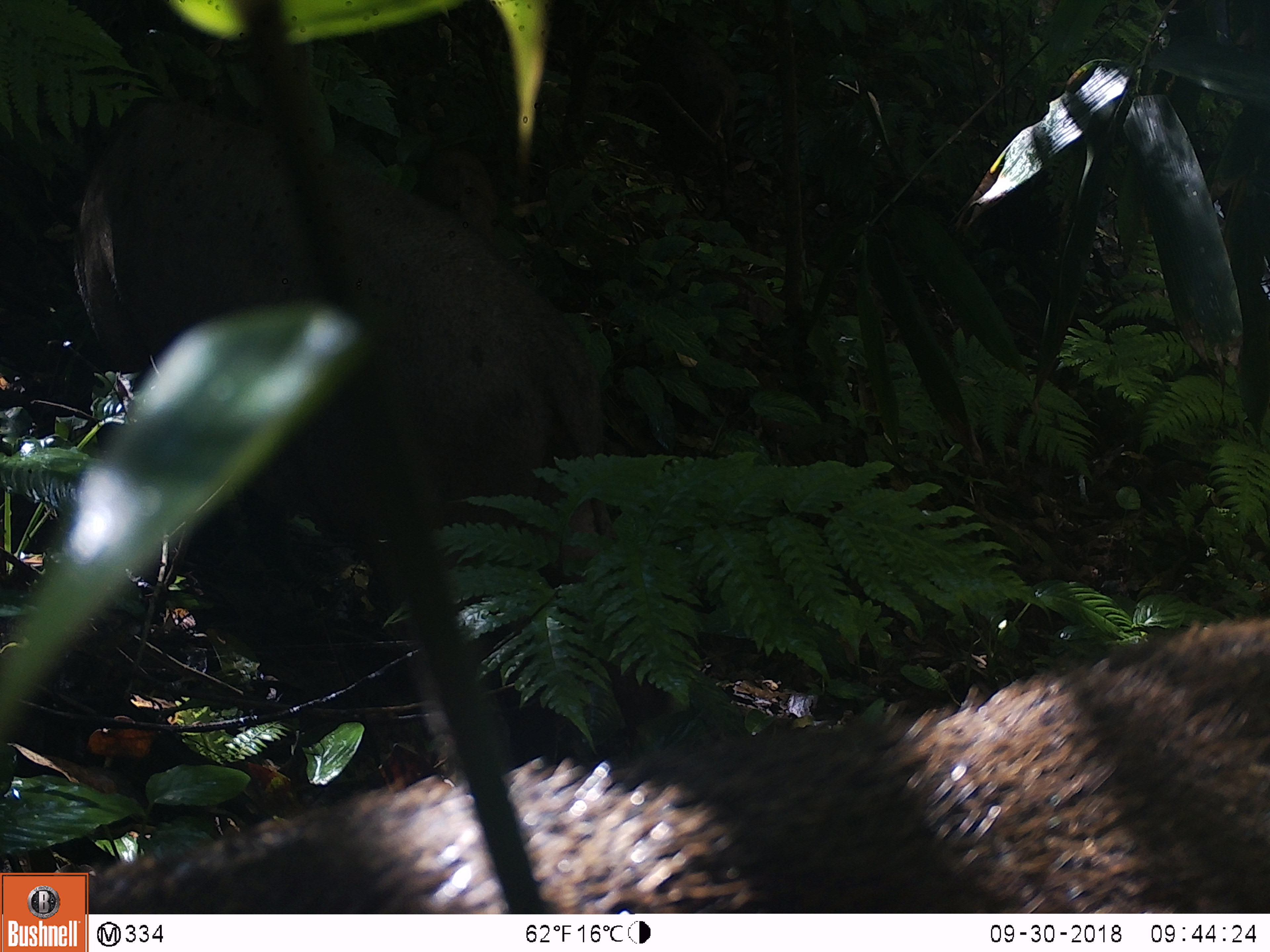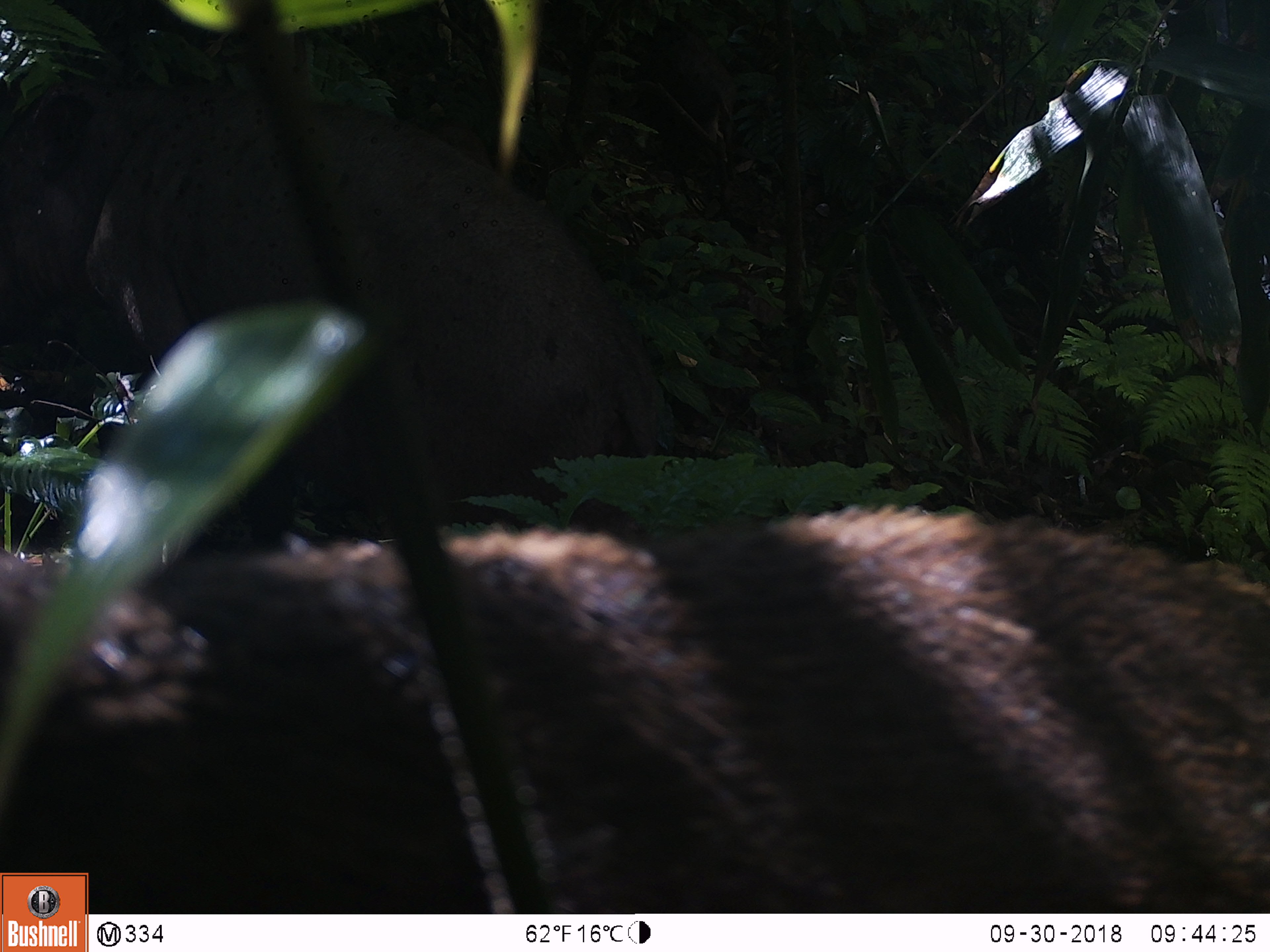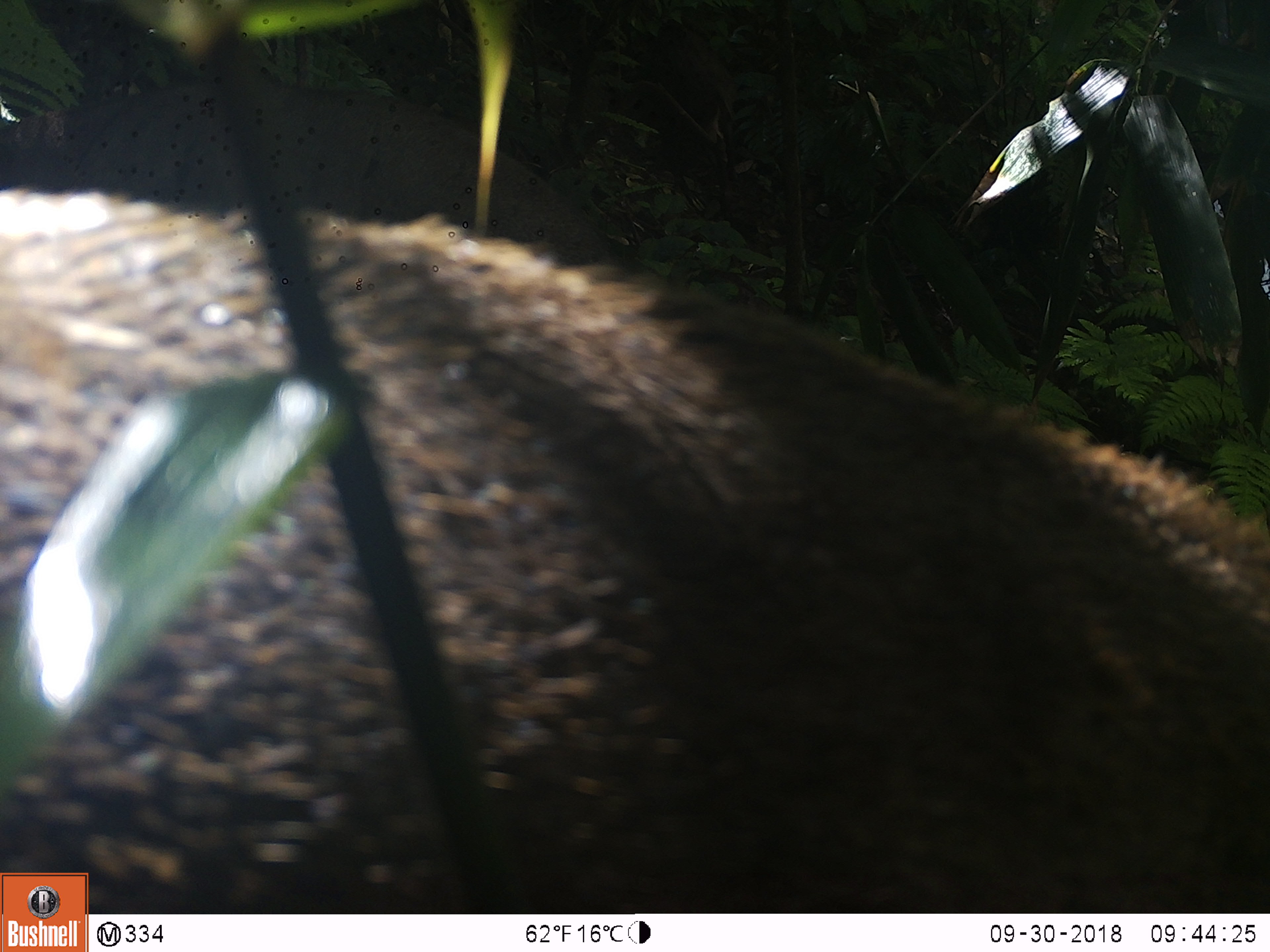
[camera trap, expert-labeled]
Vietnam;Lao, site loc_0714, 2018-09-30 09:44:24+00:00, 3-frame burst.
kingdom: Animalia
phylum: Chordata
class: Mammalia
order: Artiodactyla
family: Suidae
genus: Sus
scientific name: Sus scrofa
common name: eurasian wild pig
Eurasian wild pig (Sus scrofa). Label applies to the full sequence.